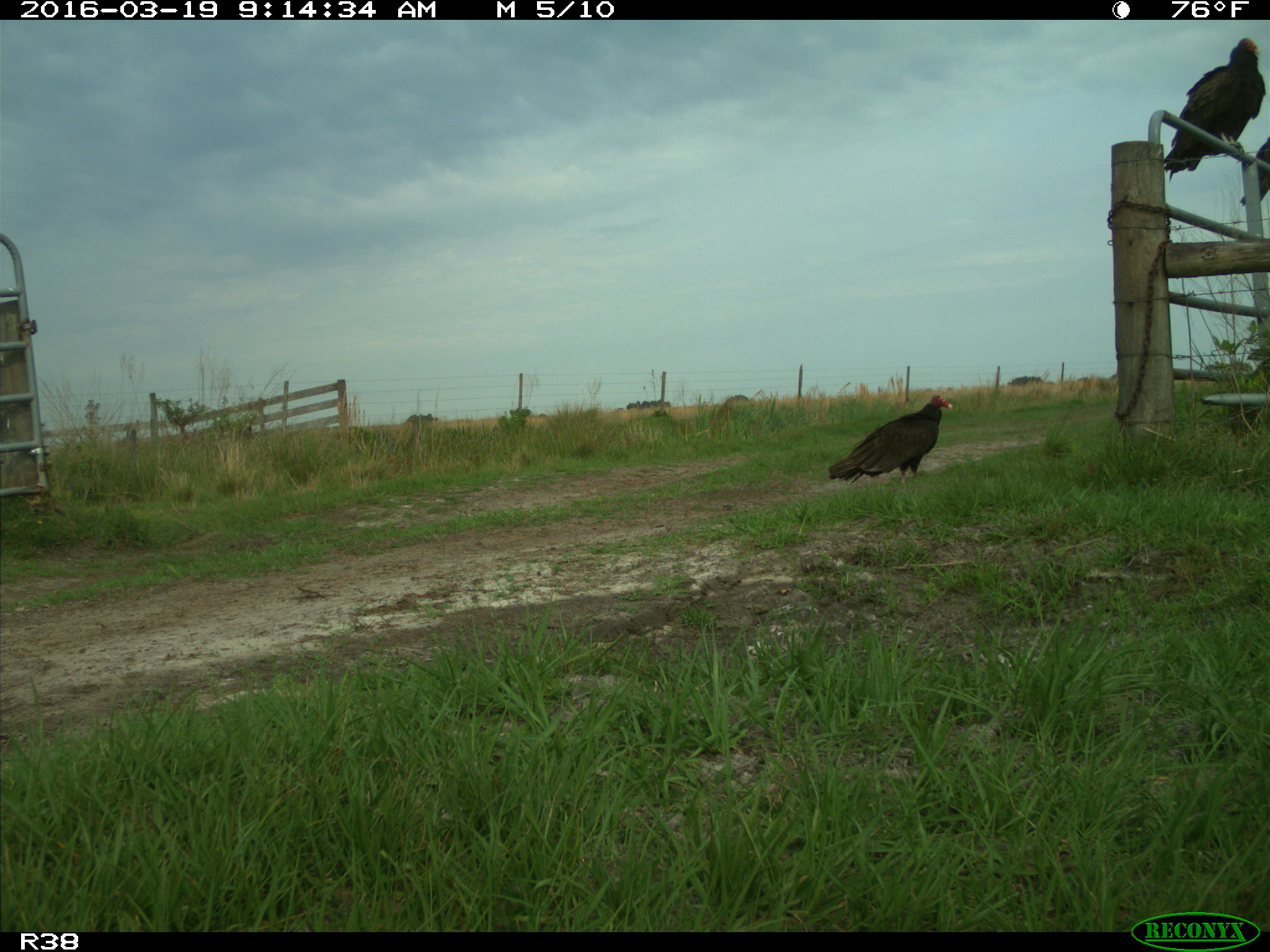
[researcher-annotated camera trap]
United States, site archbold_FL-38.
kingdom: Animalia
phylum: Chordata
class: Aves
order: Accipitriformes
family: Accipitridae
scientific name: Accipitridae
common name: acciptirids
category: unidentified accipitrid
Unidentified accipitrid (acciptirids) (Accipitridae).